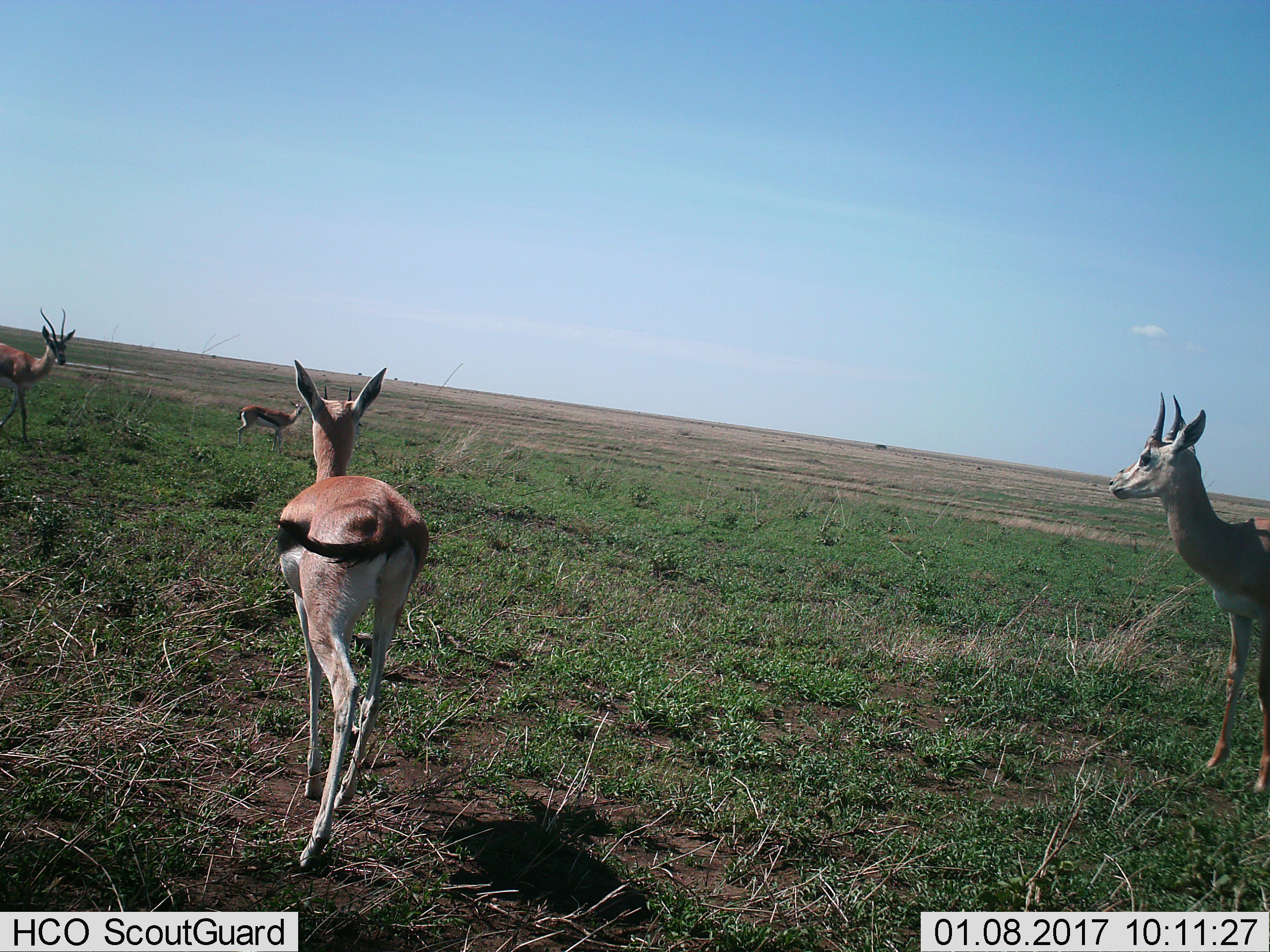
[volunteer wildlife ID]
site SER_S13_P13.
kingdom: Animalia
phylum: Chordata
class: Mammalia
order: Artiodactyla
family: Bovidae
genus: Eudorcas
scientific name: Eudorcas thomsonii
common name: thomson's gazelle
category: gazellethomsons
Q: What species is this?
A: Gazellethomsons (thomson's gazelle) (Eudorcas thomsonii).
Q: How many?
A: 4.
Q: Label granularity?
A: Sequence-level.